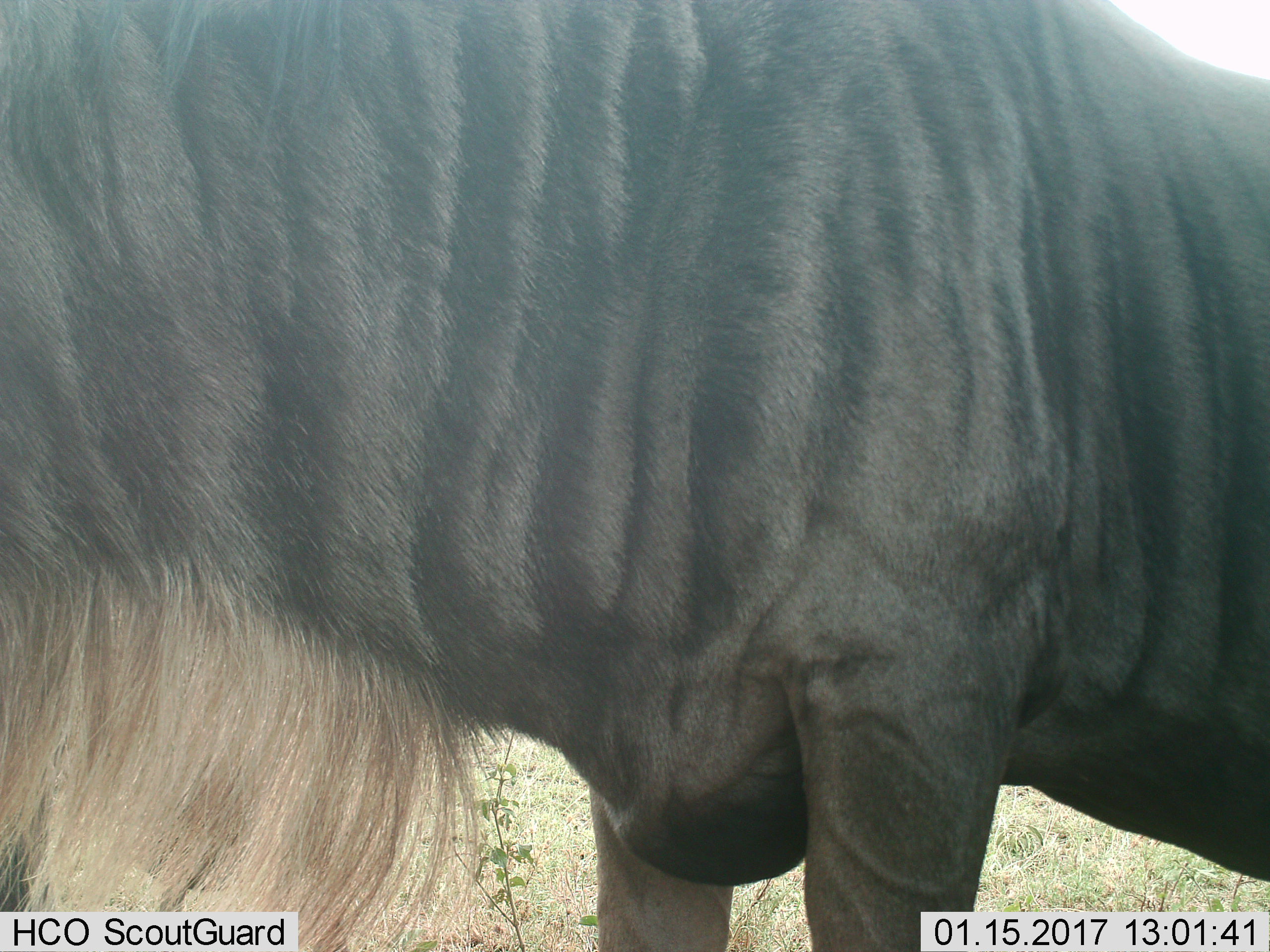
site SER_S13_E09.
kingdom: Animalia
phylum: Chordata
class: Mammalia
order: Artiodactyla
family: Bovidae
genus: Connochaetes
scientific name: Connochaetes taurinus taurinus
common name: blue wildebeest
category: wildebeestblue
Wildebeestblue (blue wildebeest) (Connochaetes taurinus taurinus), count 1. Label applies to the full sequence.